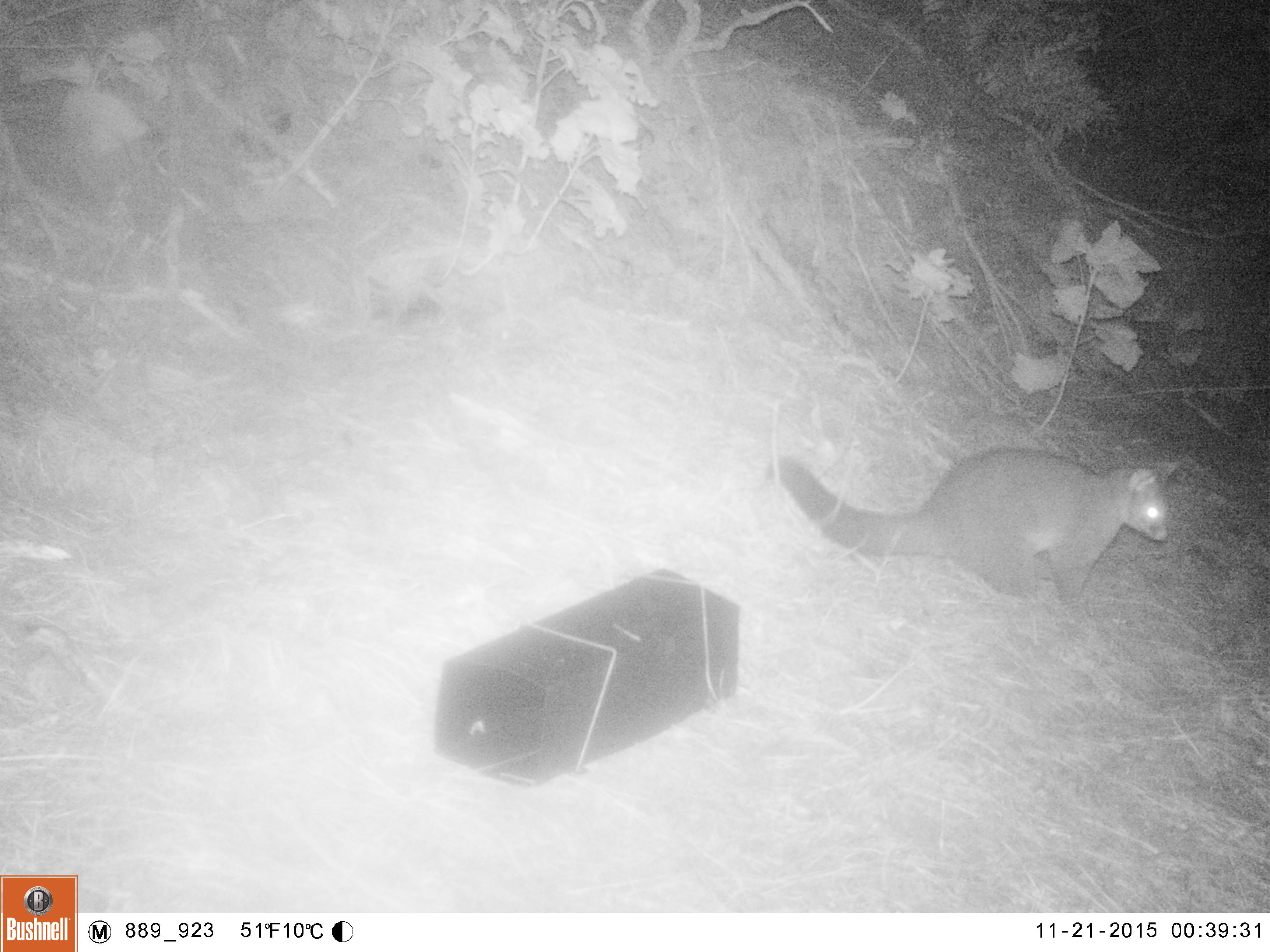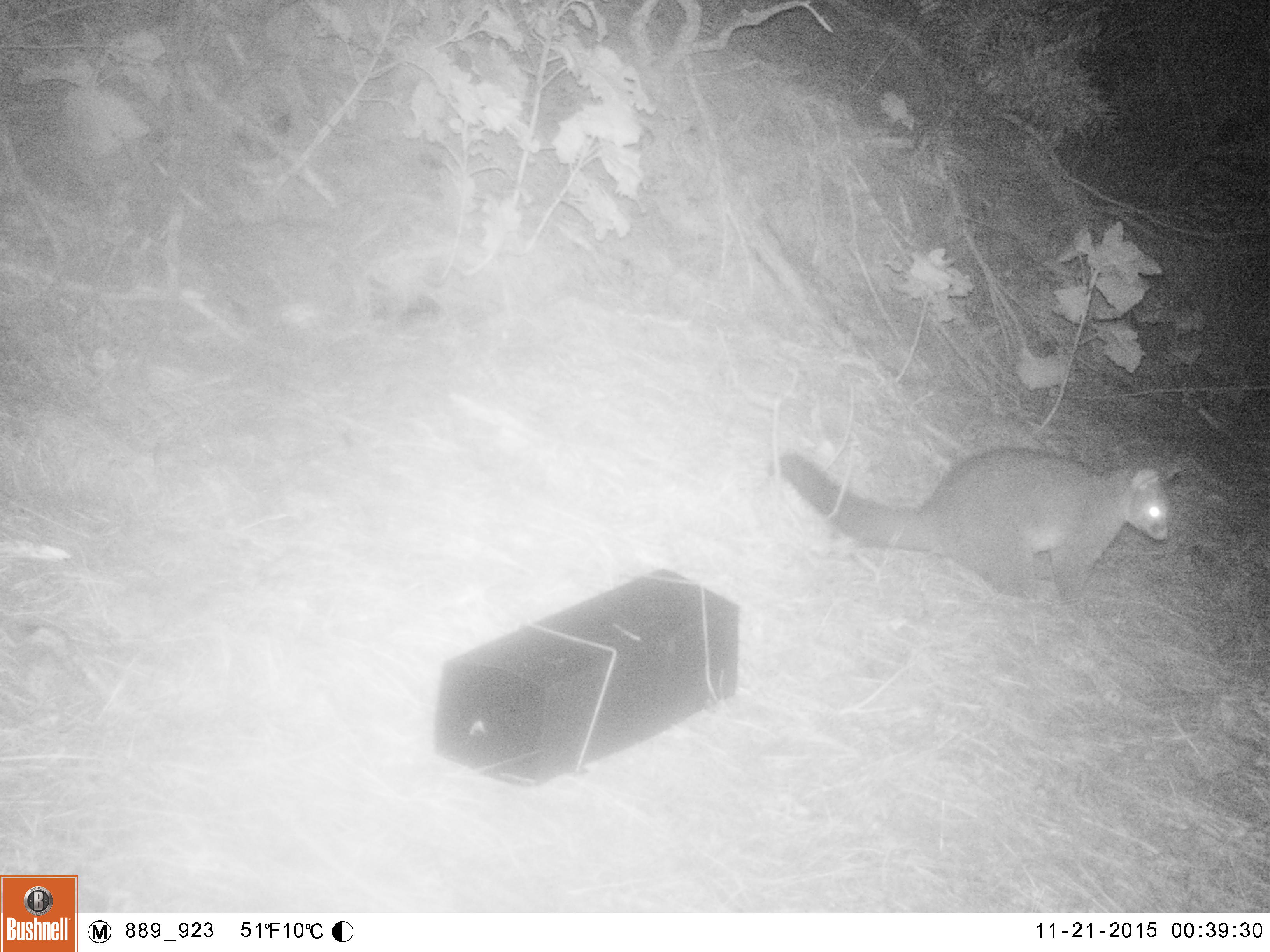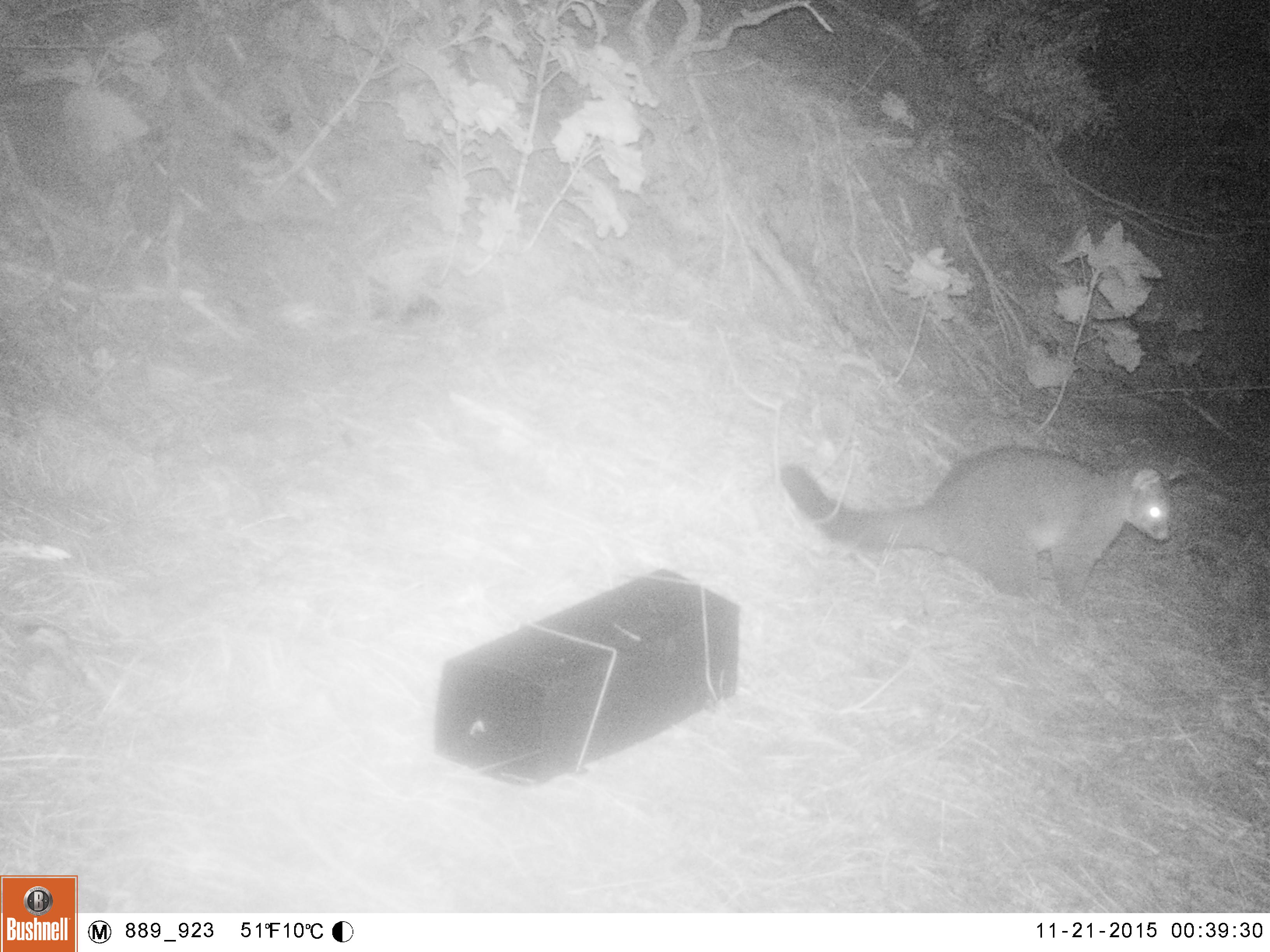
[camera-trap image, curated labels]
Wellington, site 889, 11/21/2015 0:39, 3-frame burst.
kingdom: Animalia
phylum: Chordata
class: Mammalia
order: Didelphimorphia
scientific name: Didelphimorphia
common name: possum